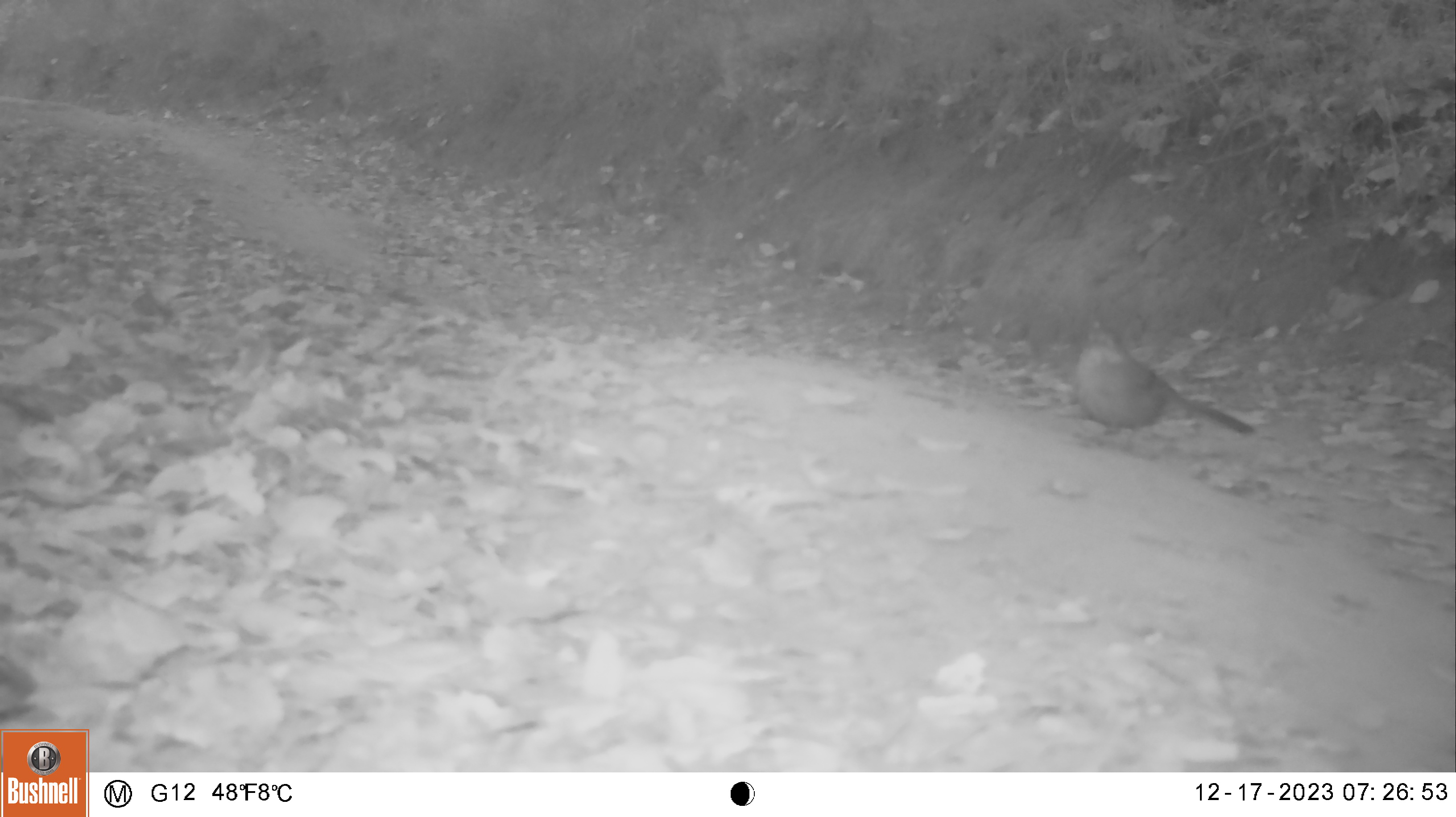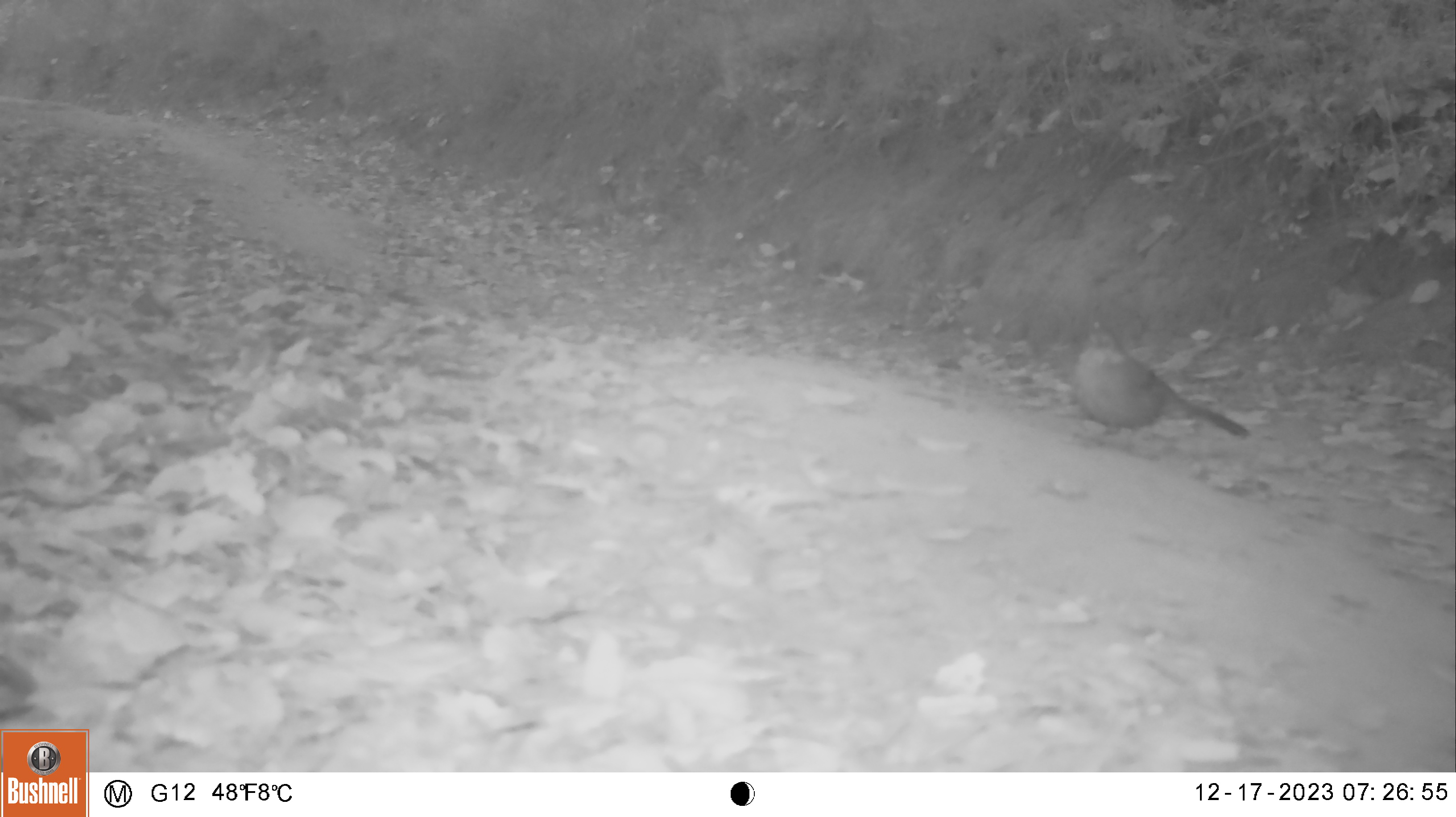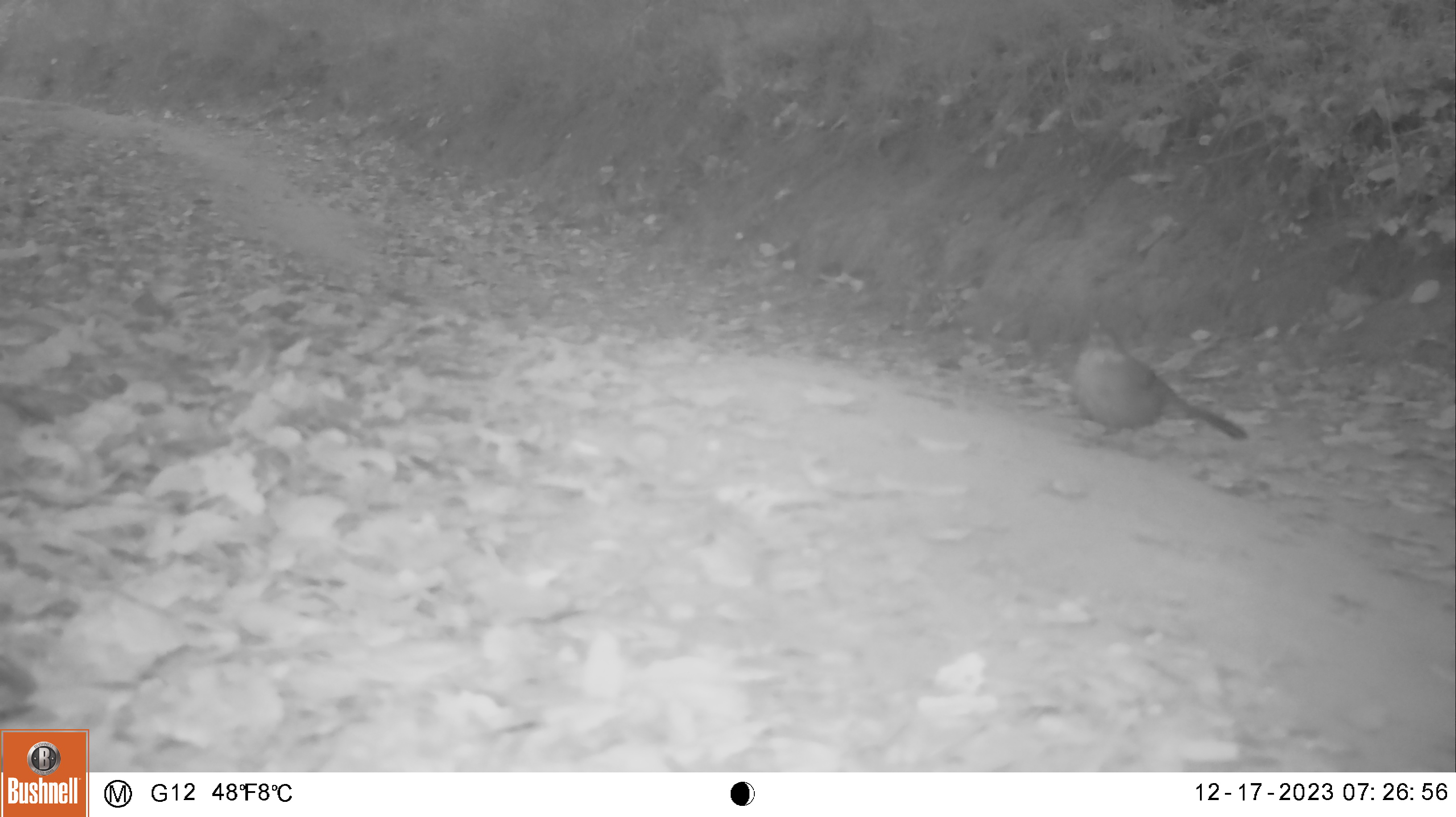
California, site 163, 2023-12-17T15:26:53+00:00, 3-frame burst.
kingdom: Animalia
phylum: Chordata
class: Aves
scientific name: Aves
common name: bird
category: unknown bird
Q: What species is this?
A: Unknown bird (bird) (Aves).